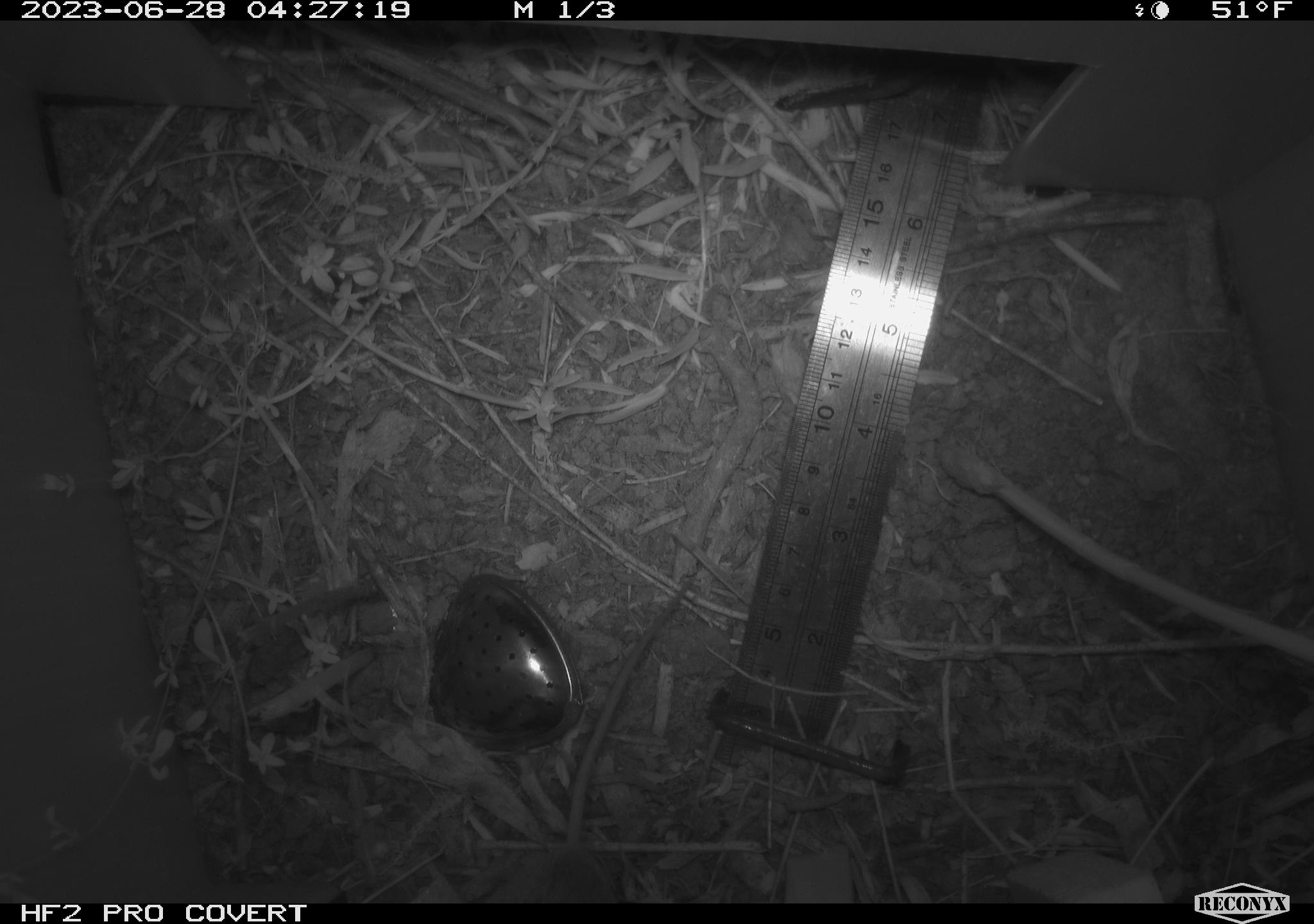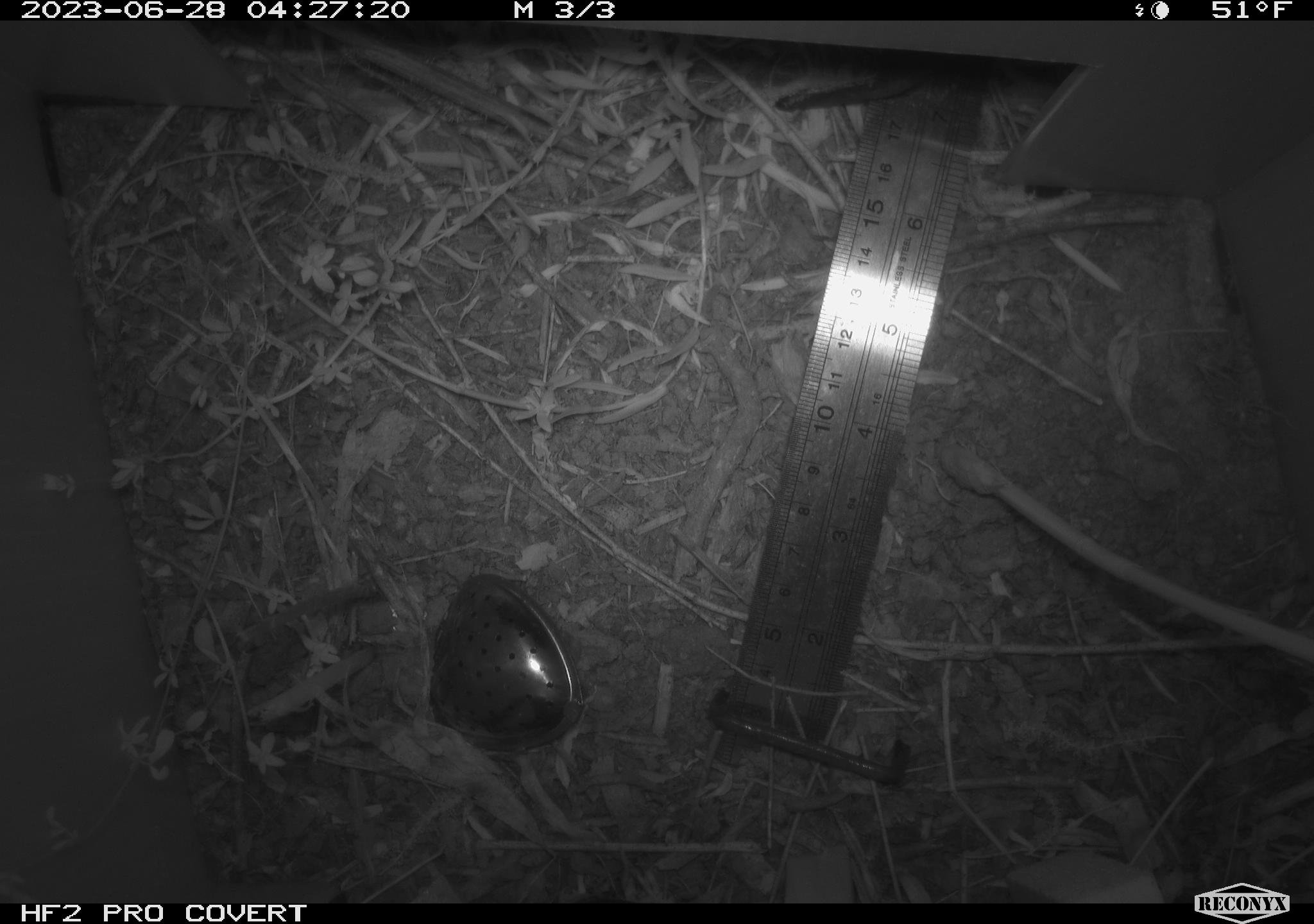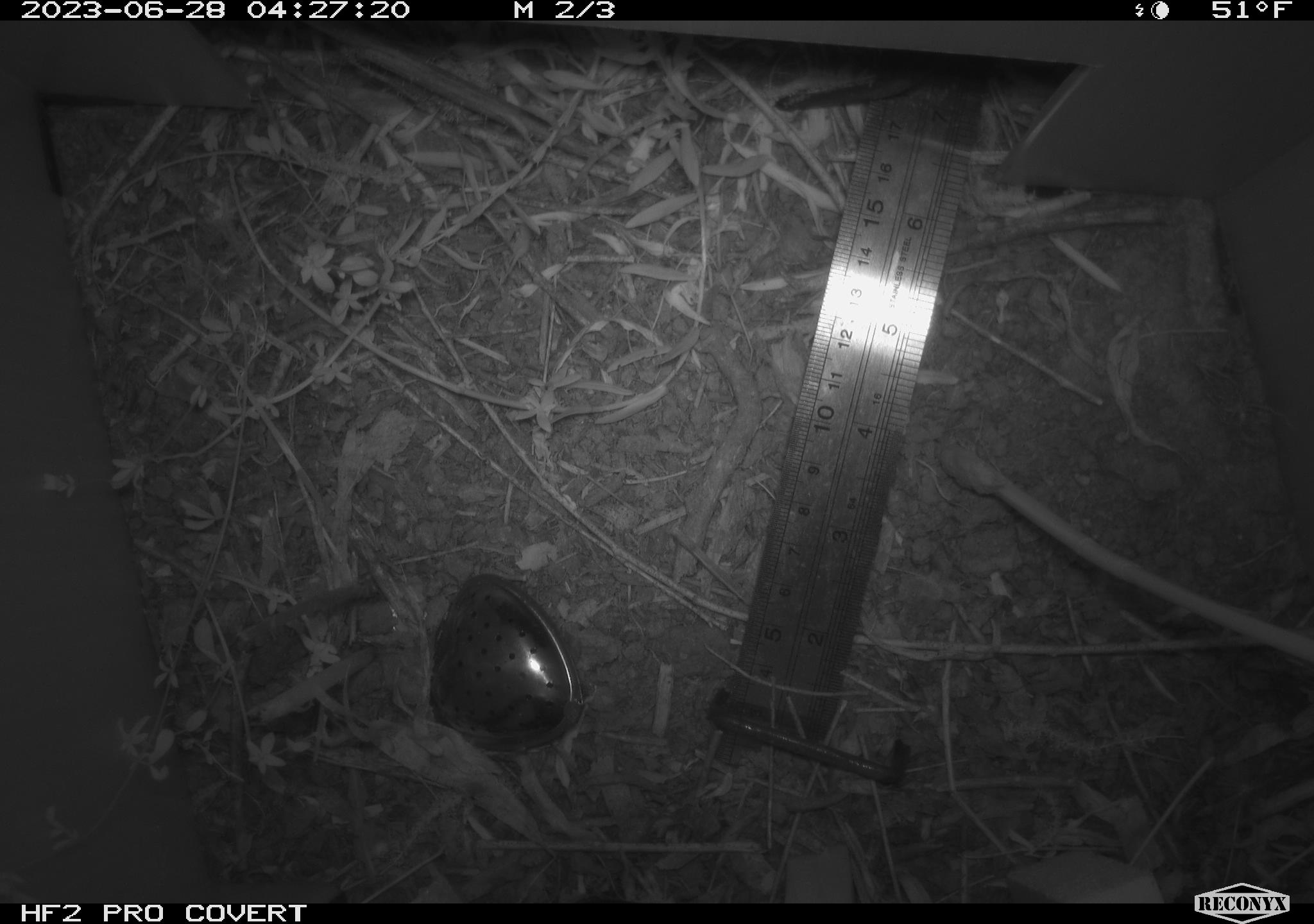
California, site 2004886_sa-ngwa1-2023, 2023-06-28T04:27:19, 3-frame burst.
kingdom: Animalia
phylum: Chordata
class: Mammalia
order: Rodentia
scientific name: Rodentia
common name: mouse species